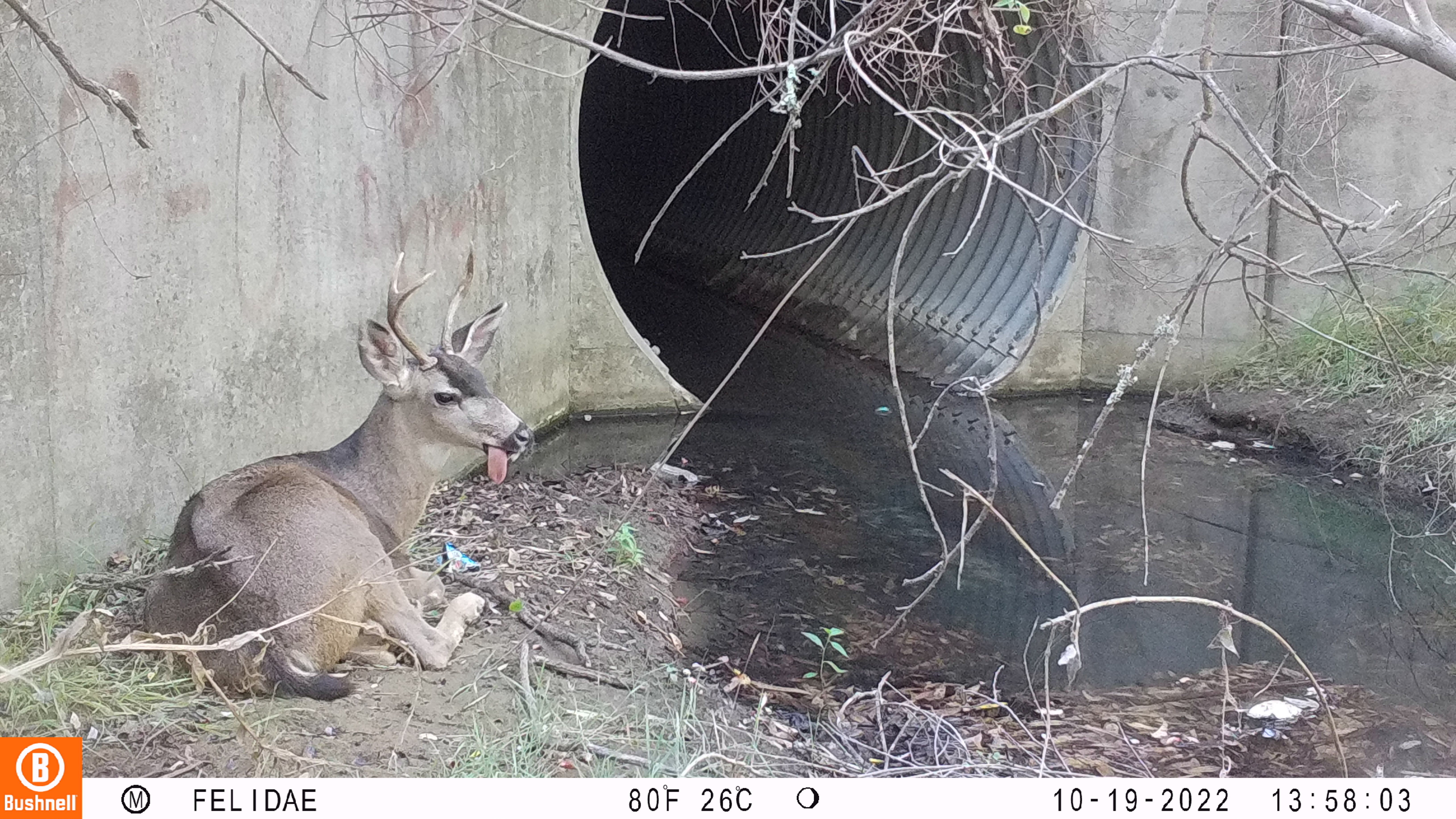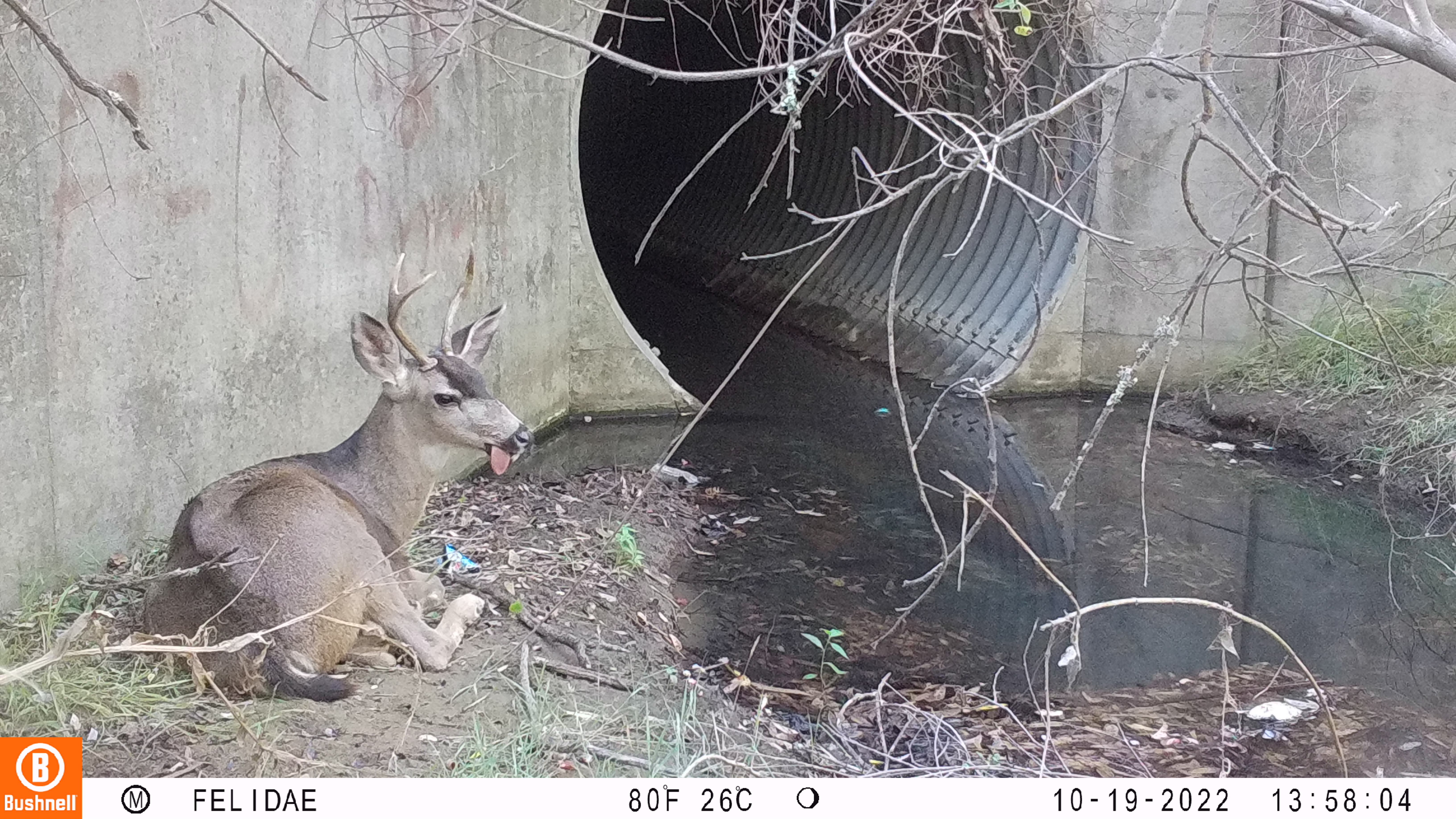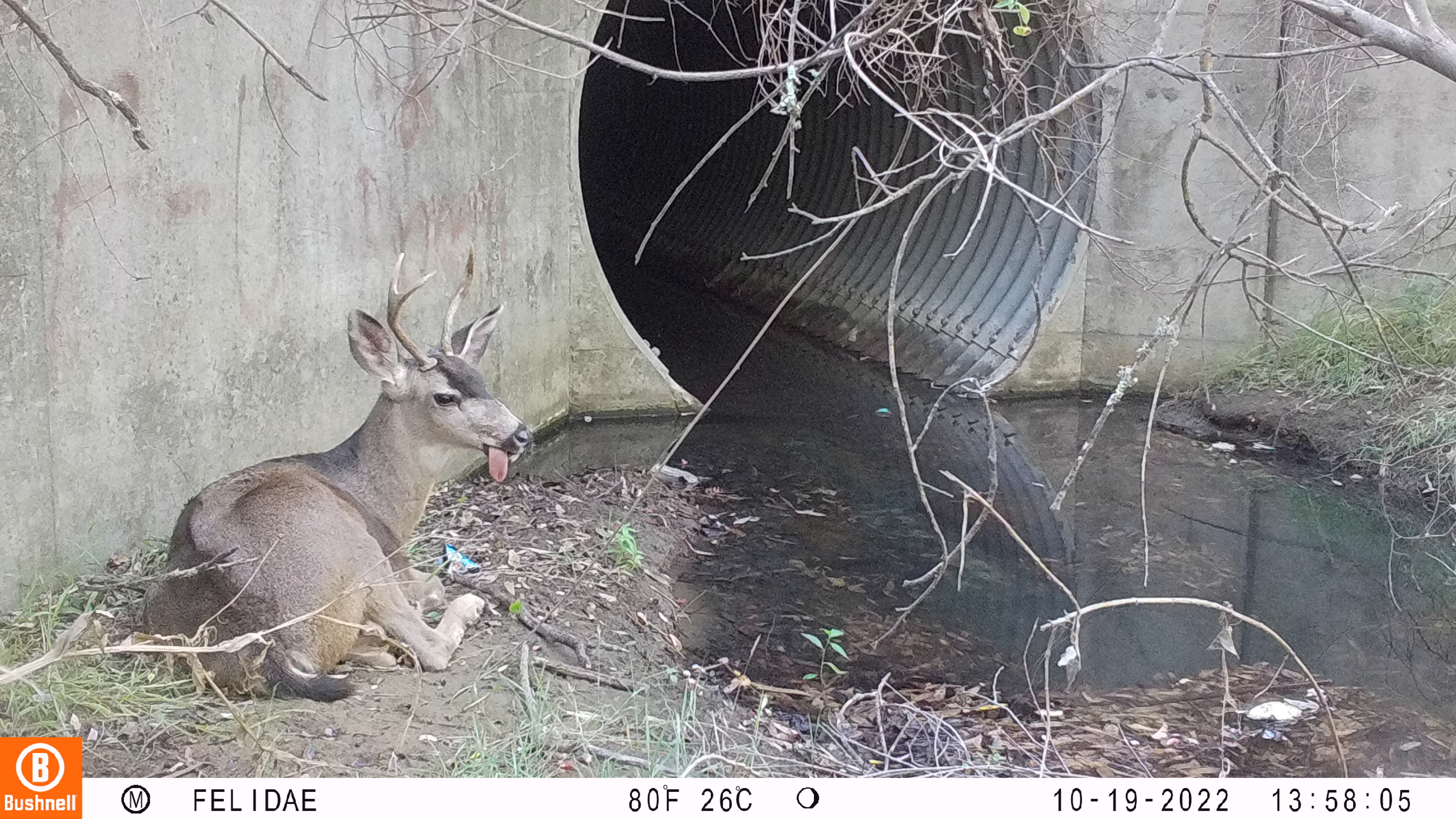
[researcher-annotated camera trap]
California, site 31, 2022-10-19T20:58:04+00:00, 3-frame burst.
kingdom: Animalia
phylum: Chordata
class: Mammalia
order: Artiodactyla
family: Cervidae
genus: Odocoileus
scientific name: Odocoileus hemionus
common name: mule deer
Mule deer (Odocoileus hemionus).